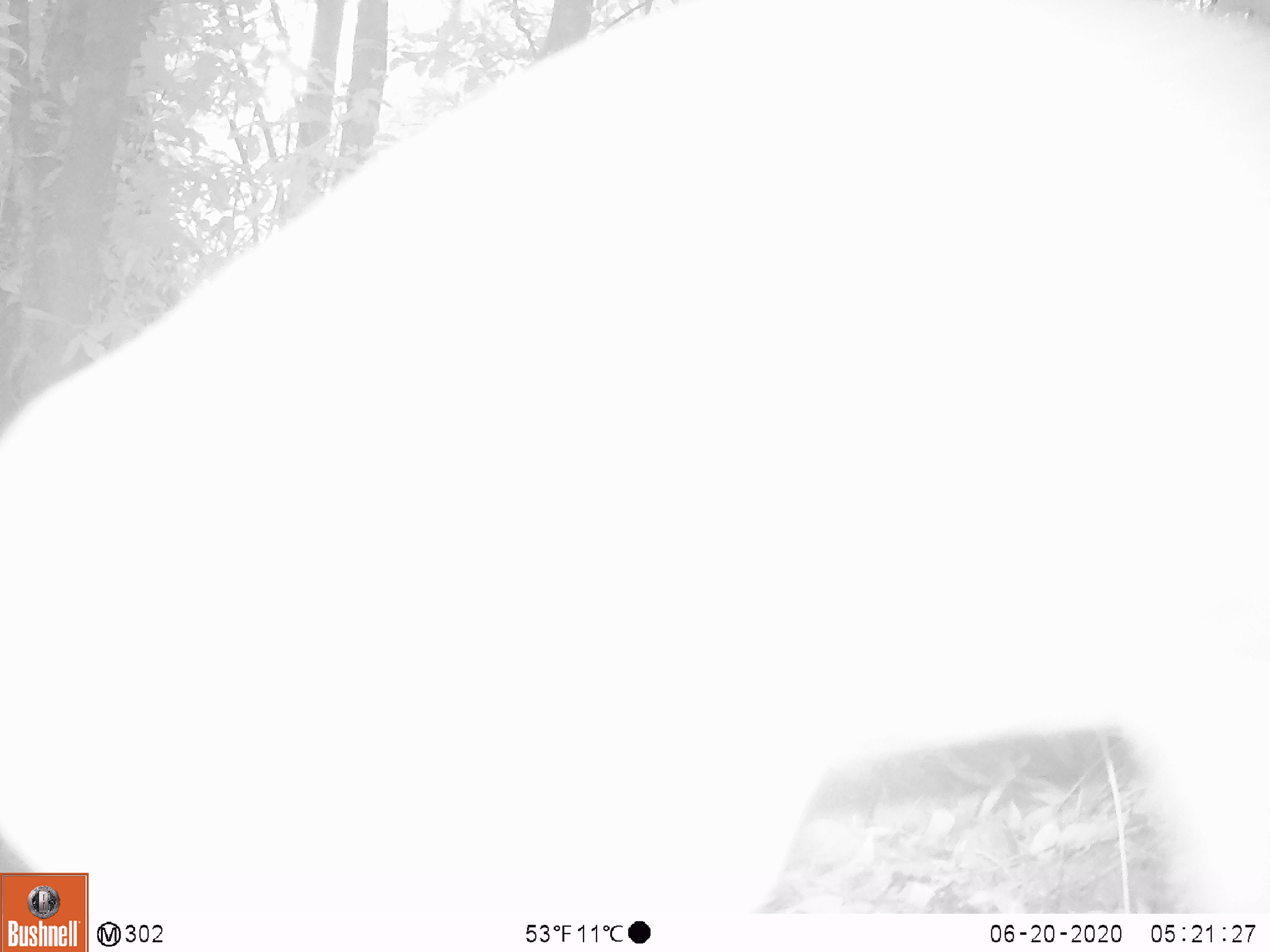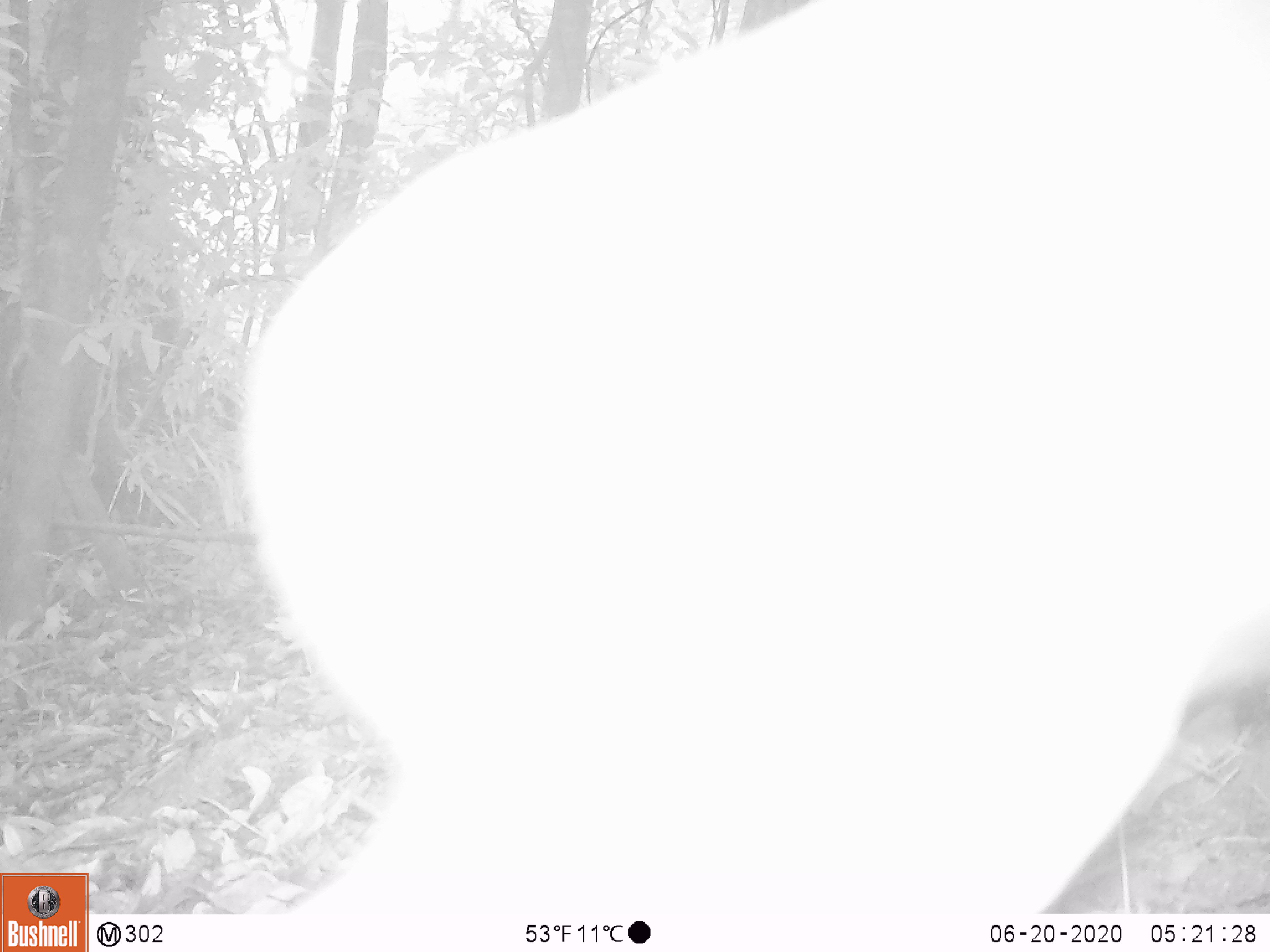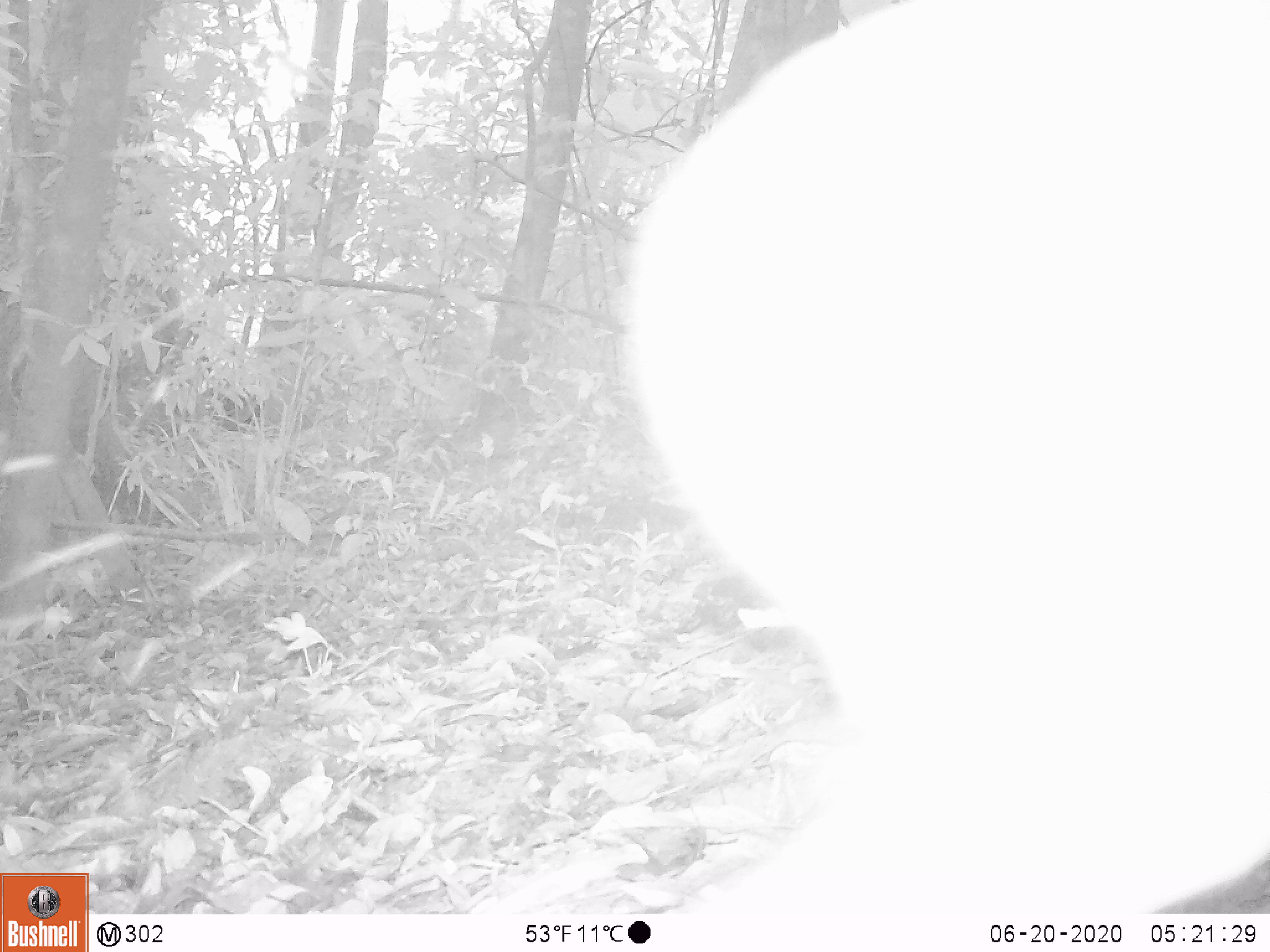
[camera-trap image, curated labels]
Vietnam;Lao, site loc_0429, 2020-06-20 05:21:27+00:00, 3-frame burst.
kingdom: Animalia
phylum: Chordata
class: Mammalia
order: Artiodactyla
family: Cervidae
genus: Muntiacus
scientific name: Muntiacus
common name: muntjacs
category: unidentified muntjac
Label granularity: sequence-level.